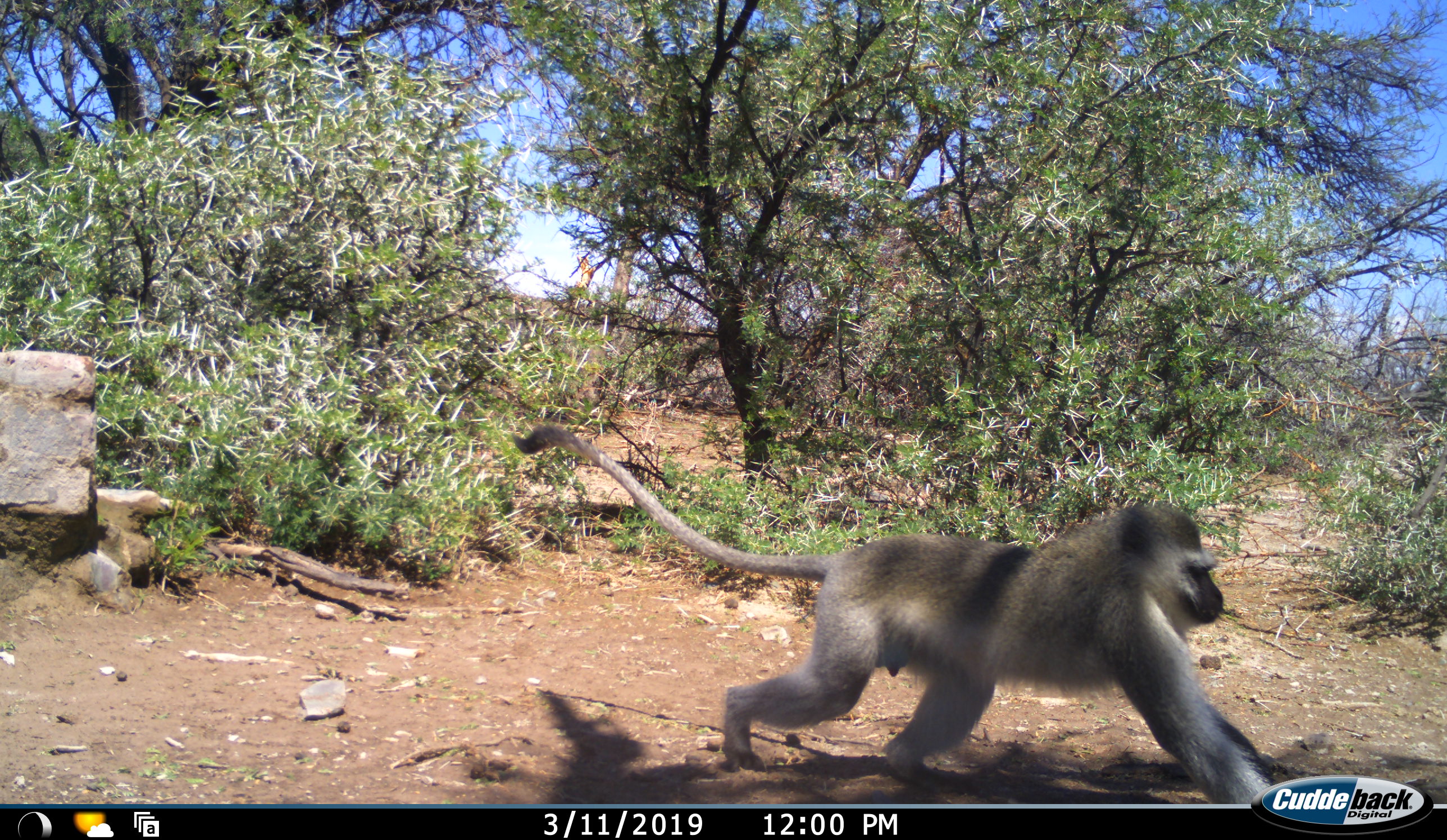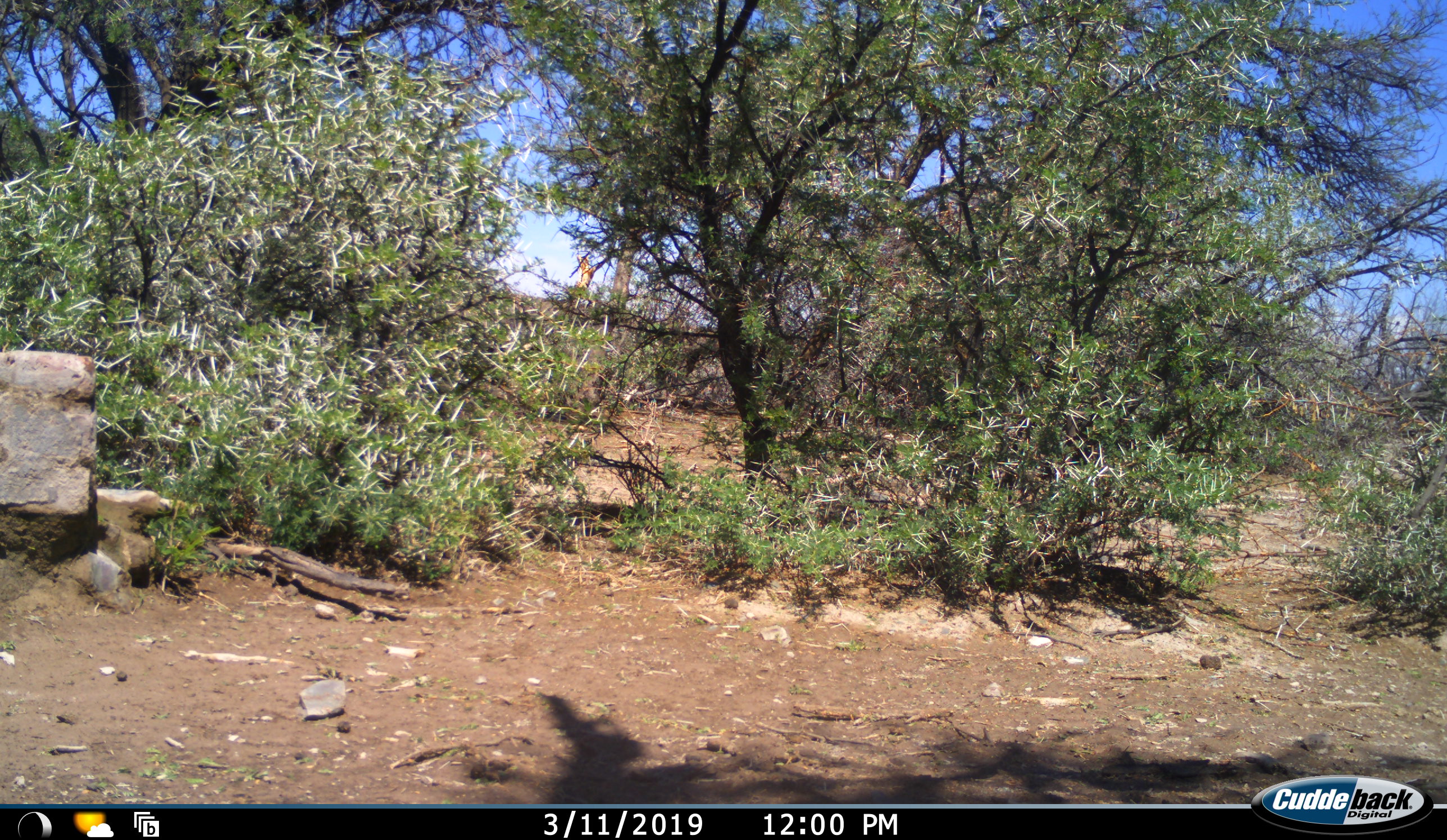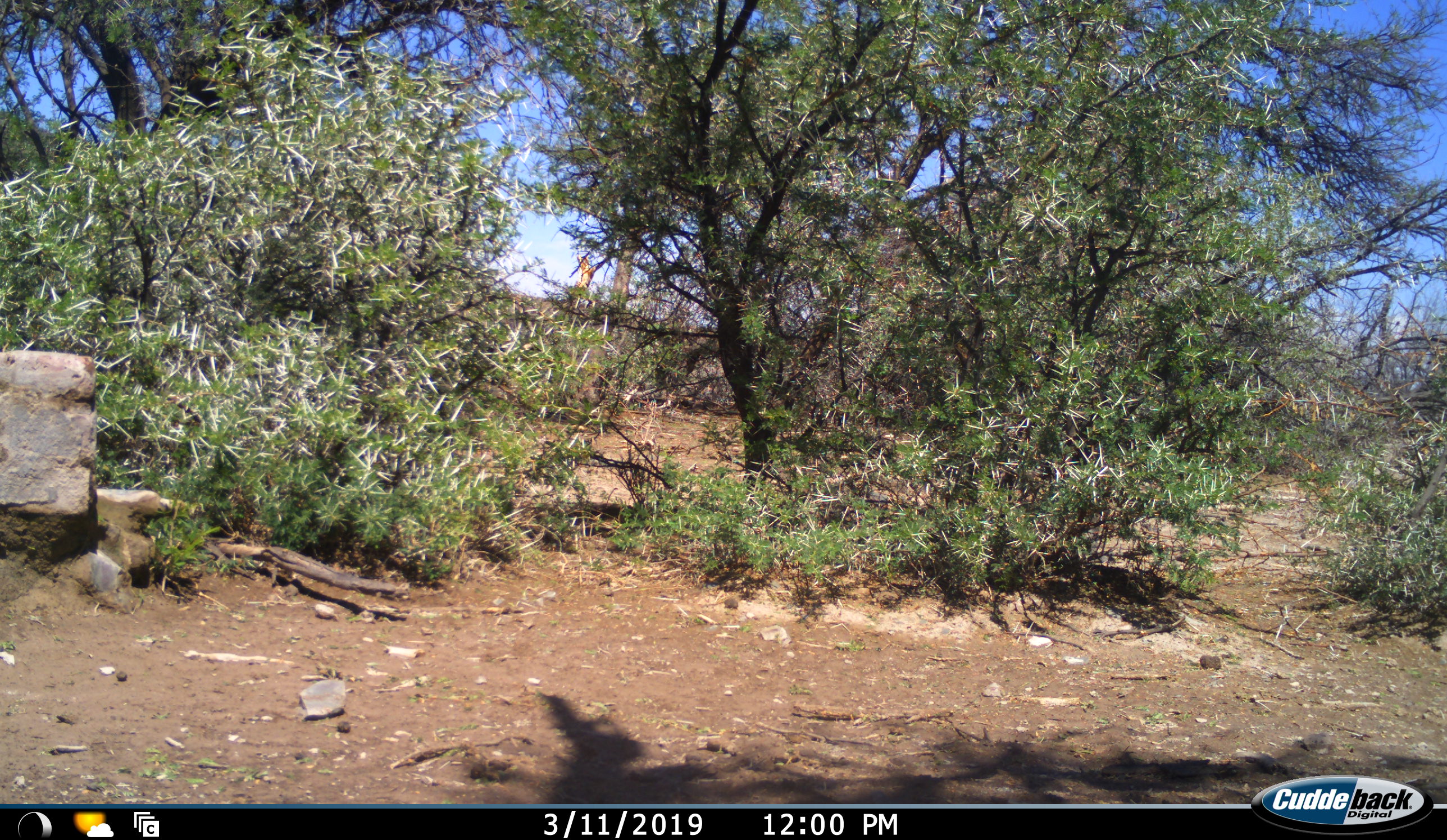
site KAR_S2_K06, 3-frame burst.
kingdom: Animalia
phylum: Chordata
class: Mammalia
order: Primates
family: Cercopithecidae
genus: Chlorocebus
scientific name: Chlorocebus pygerythrus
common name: vervet monkey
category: monkeyvervet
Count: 1.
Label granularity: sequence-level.